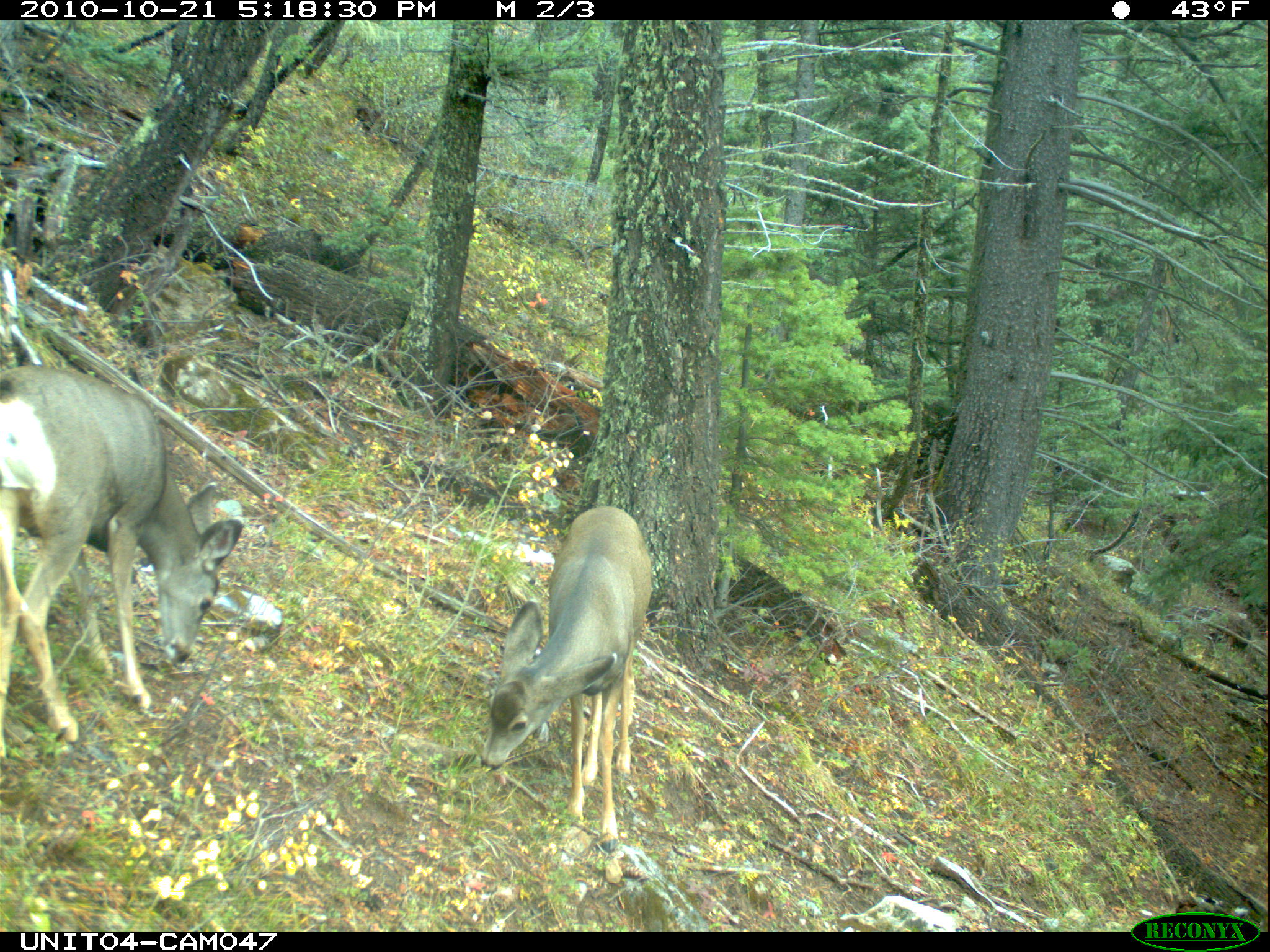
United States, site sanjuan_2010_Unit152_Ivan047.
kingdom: Animalia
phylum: Chordata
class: Mammalia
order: Artiodactyla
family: Cervidae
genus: Odocoileus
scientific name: Odocoileus hemionus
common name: mule deer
Odocoileus hemionus (mule deer).